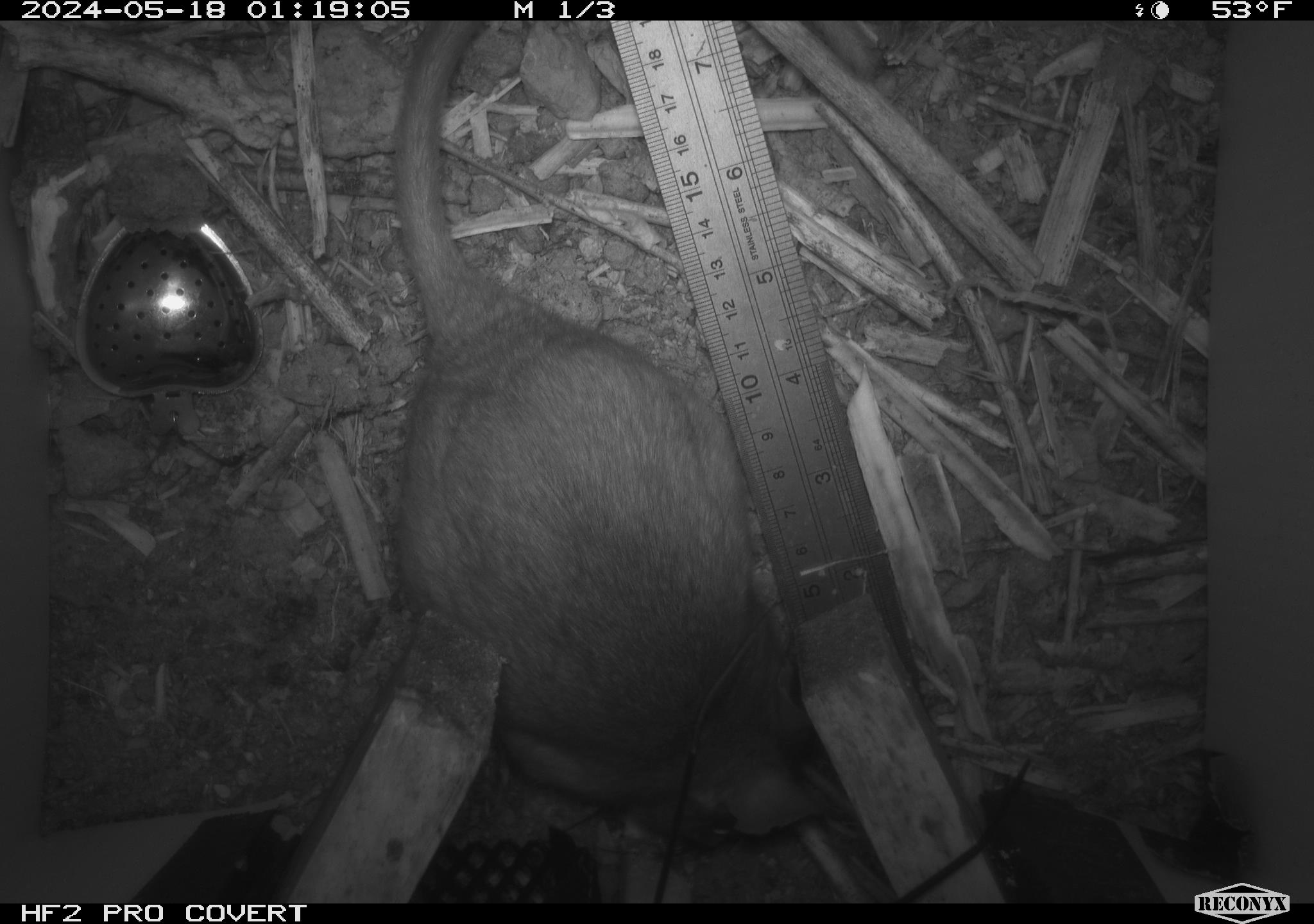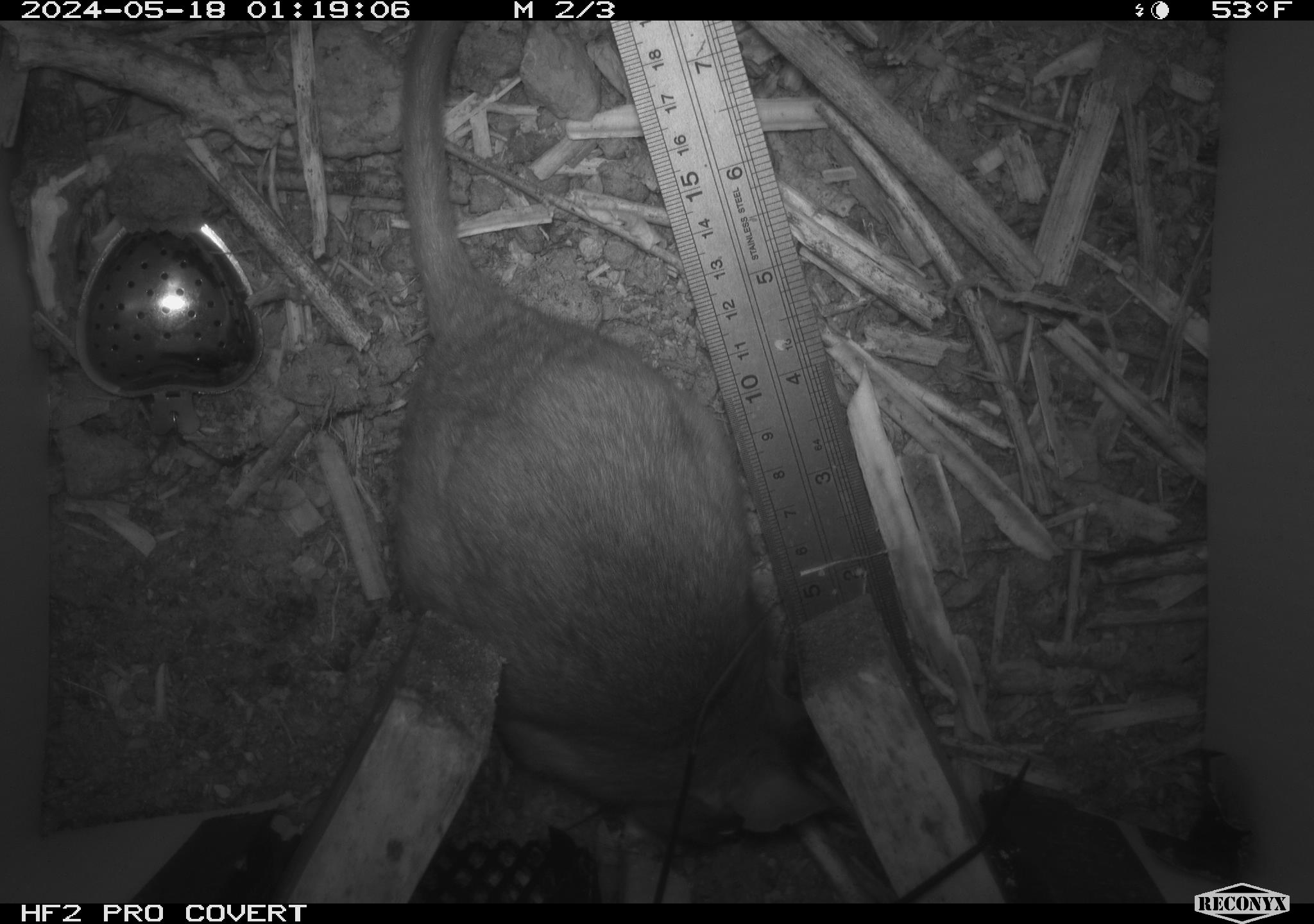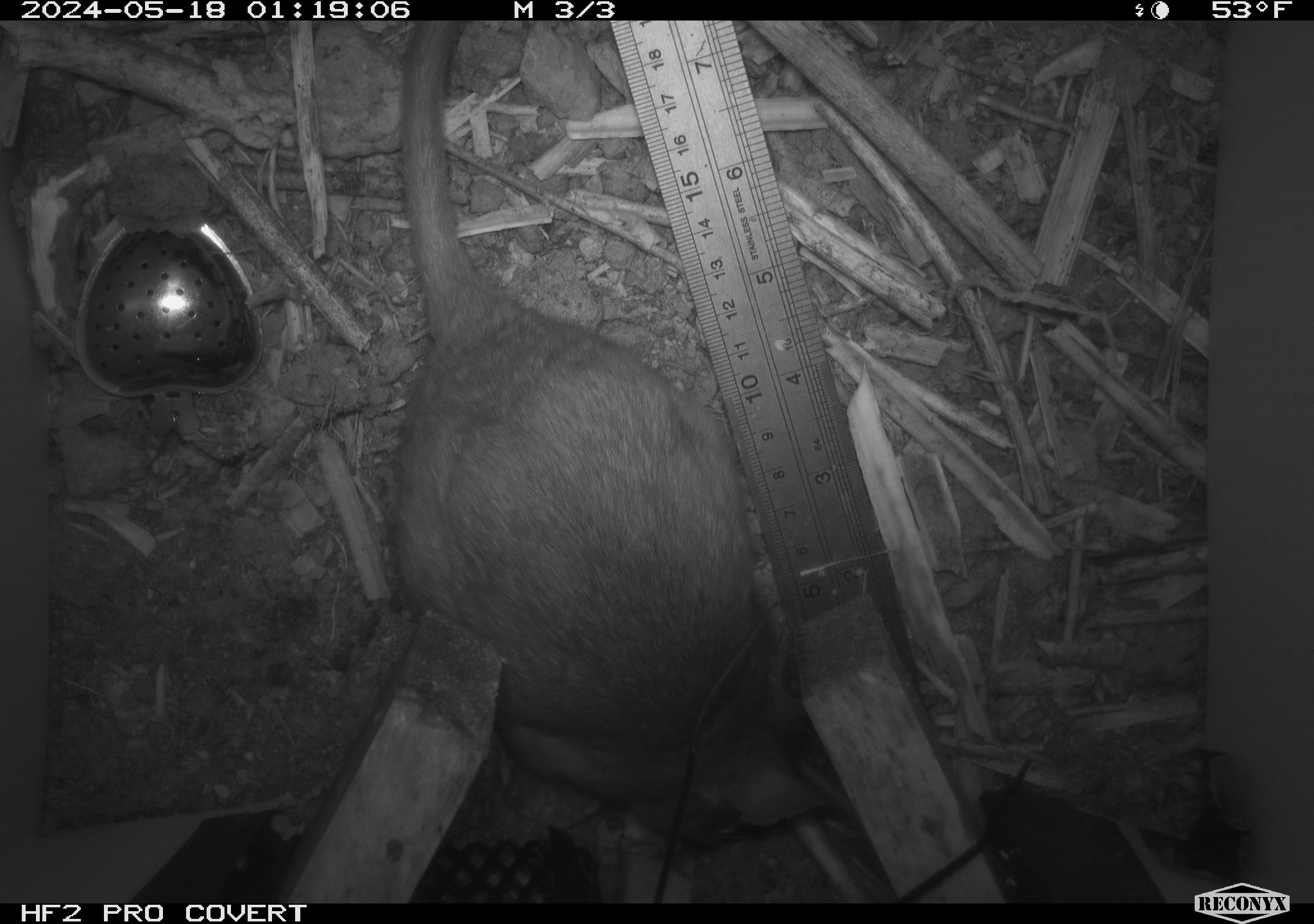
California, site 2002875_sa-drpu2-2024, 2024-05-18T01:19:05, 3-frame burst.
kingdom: Animalia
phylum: Chordata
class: Mammalia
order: Rodentia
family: Cricetidae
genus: Neotoma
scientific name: Neotoma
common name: pack rat or woodrat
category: neotoma species